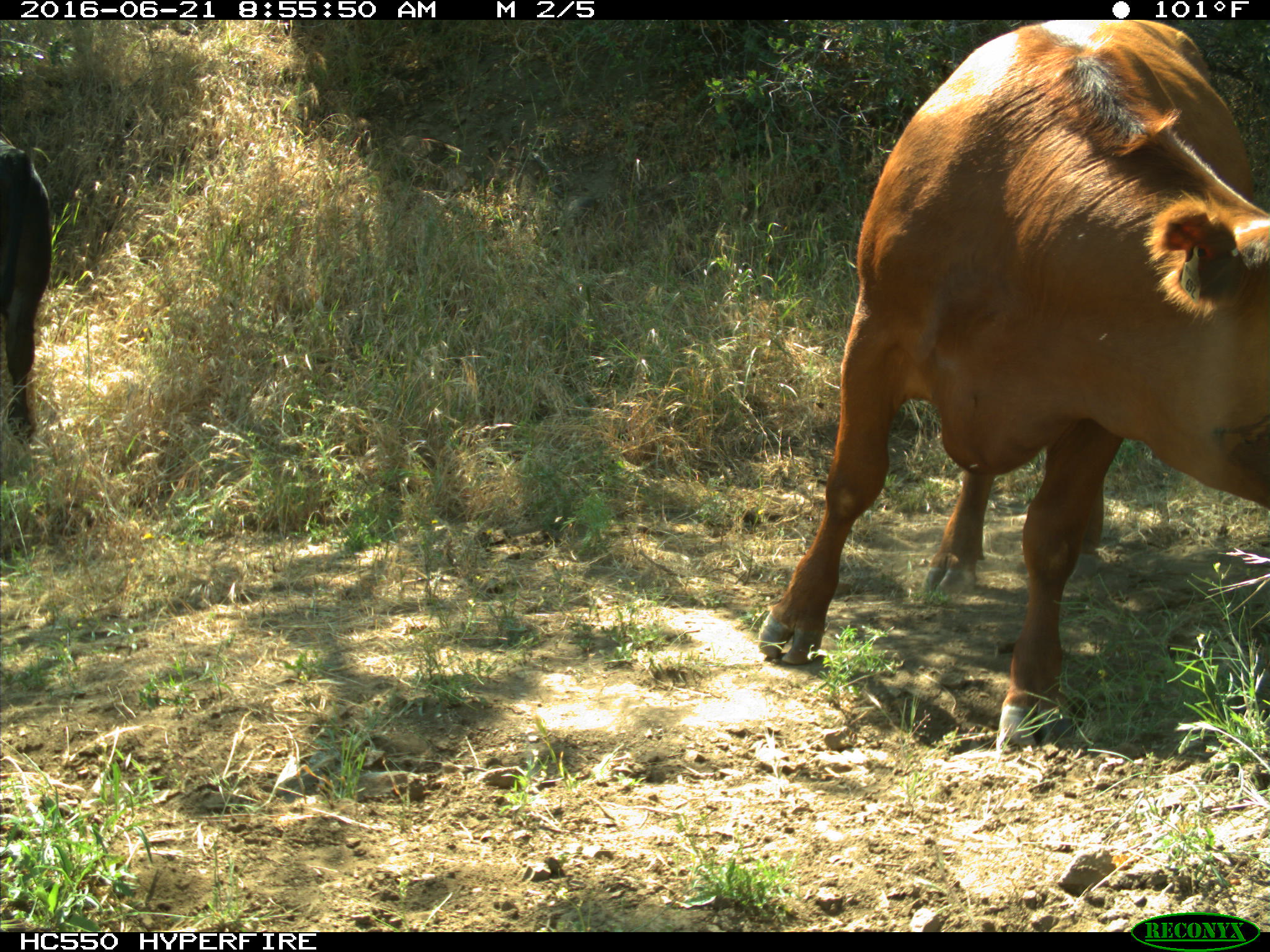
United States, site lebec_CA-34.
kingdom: Animalia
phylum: Chordata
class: Mammalia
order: Artiodactyla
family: Bovidae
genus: Bos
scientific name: Bos taurus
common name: domestic cow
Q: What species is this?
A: Bos taurus (domestic cow).